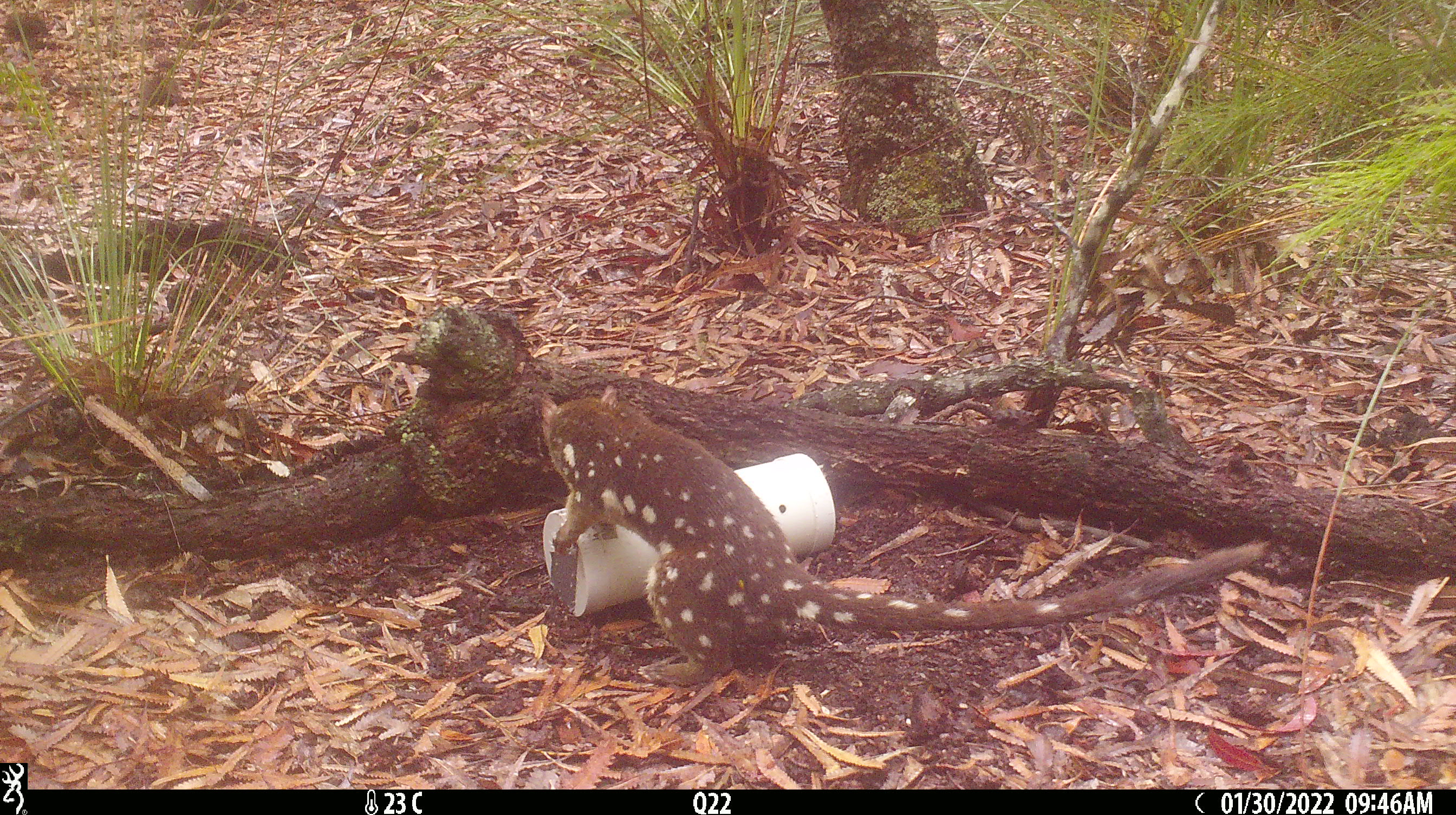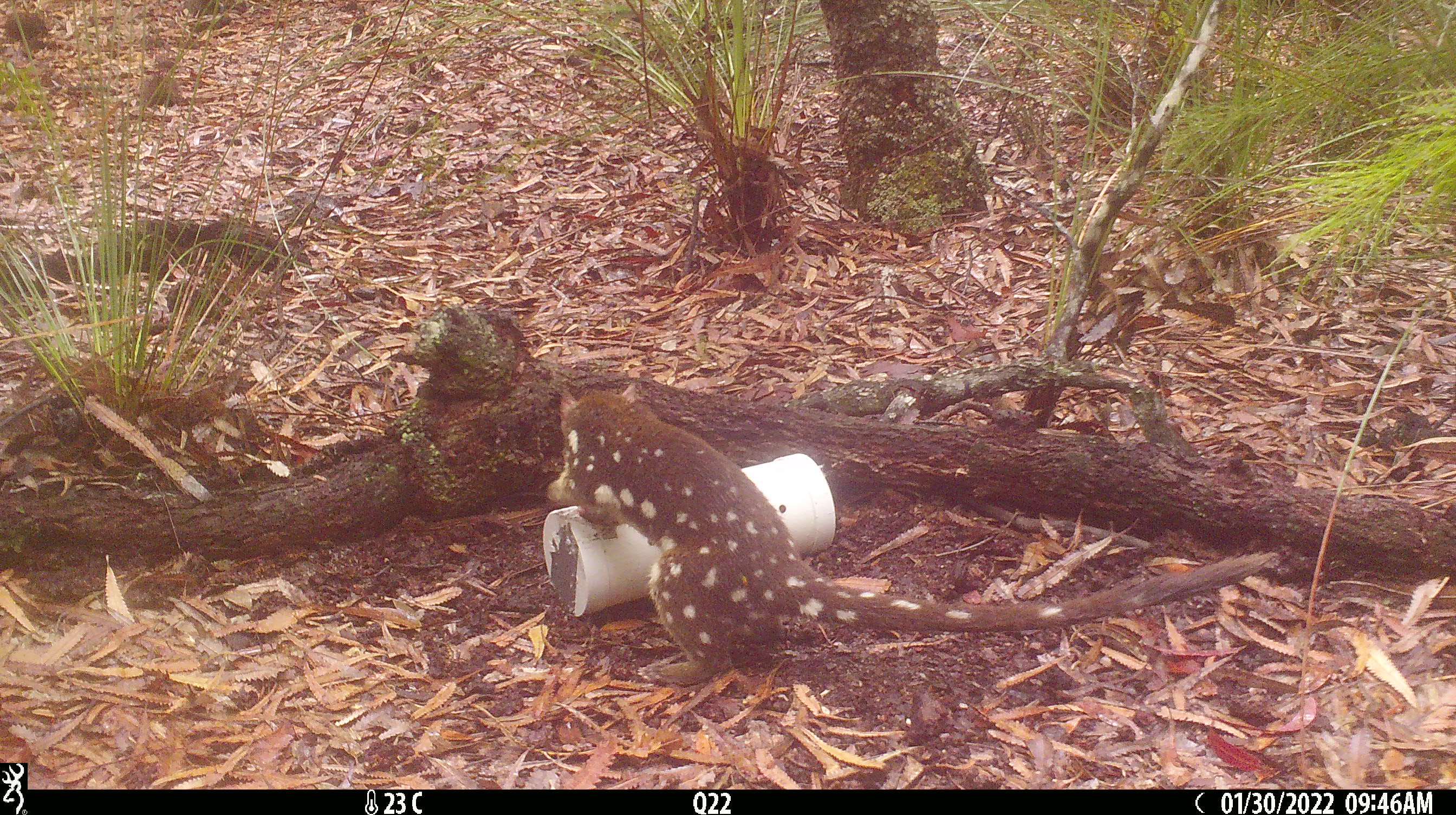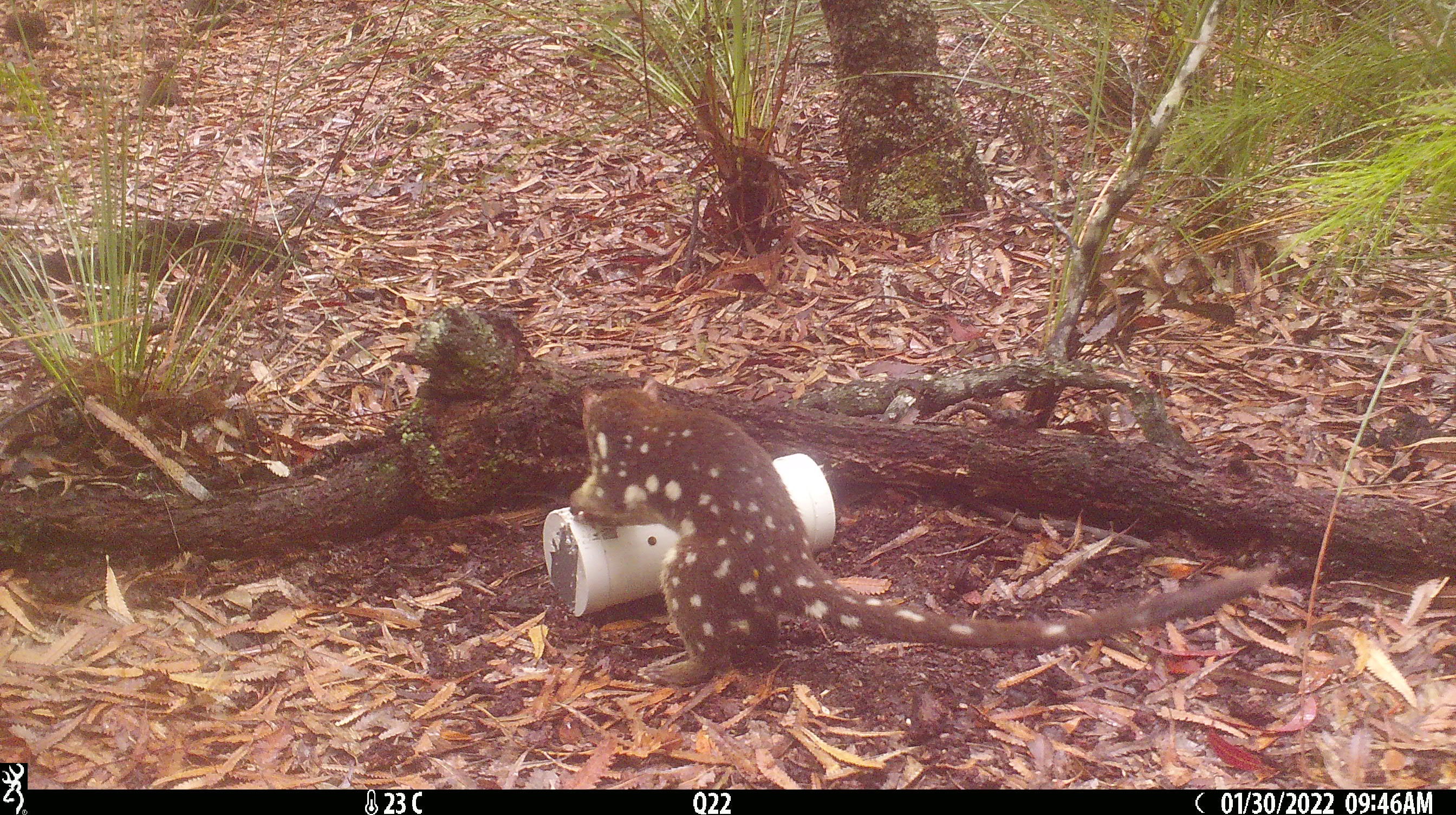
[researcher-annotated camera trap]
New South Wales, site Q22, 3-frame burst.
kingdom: Animalia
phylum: Chordata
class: Mammalia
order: Dasyuromorphia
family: Dasyuridae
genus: Dasyurus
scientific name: Dasyurus maculatus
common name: spotted-tailed quoll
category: quoll